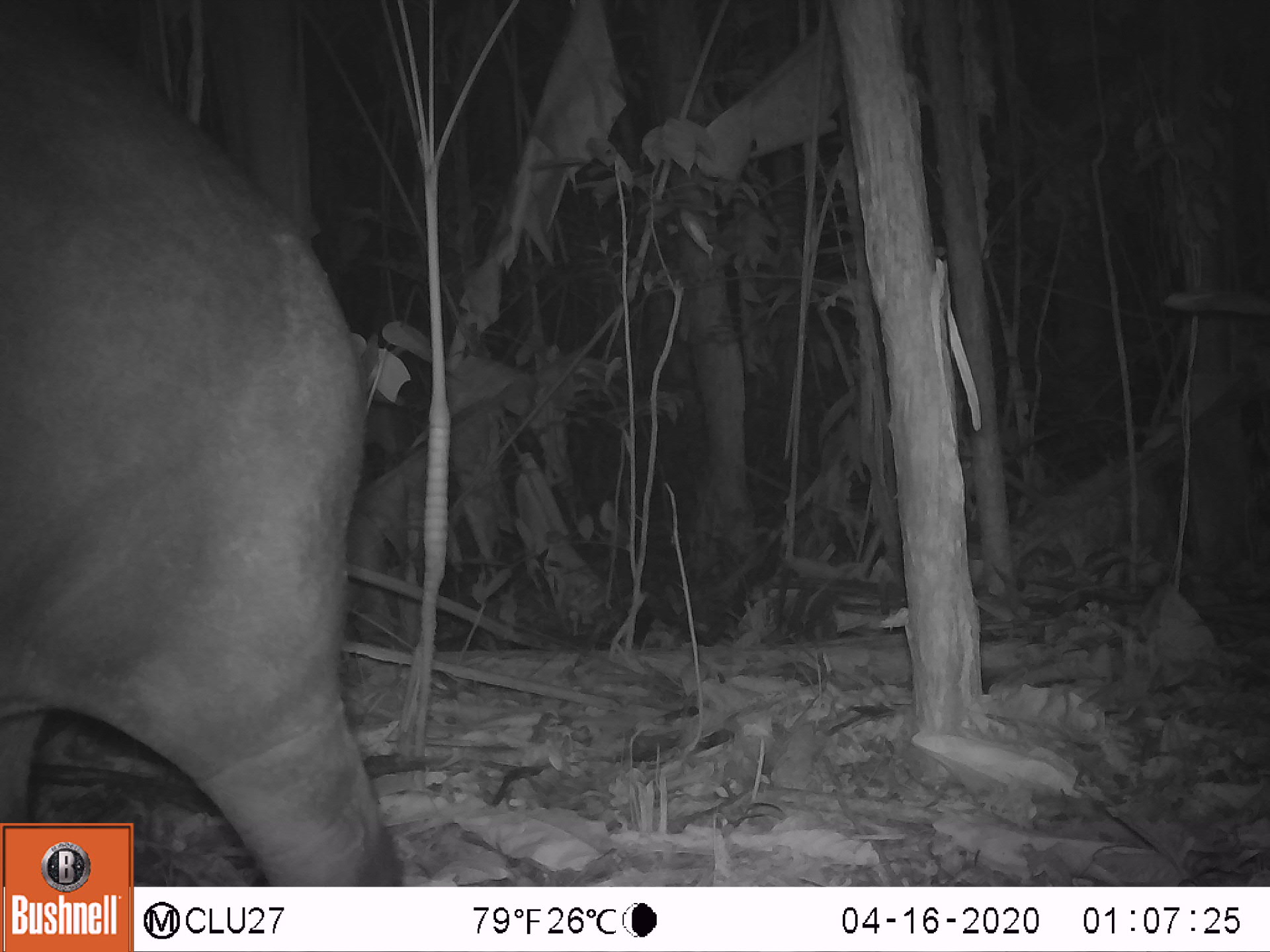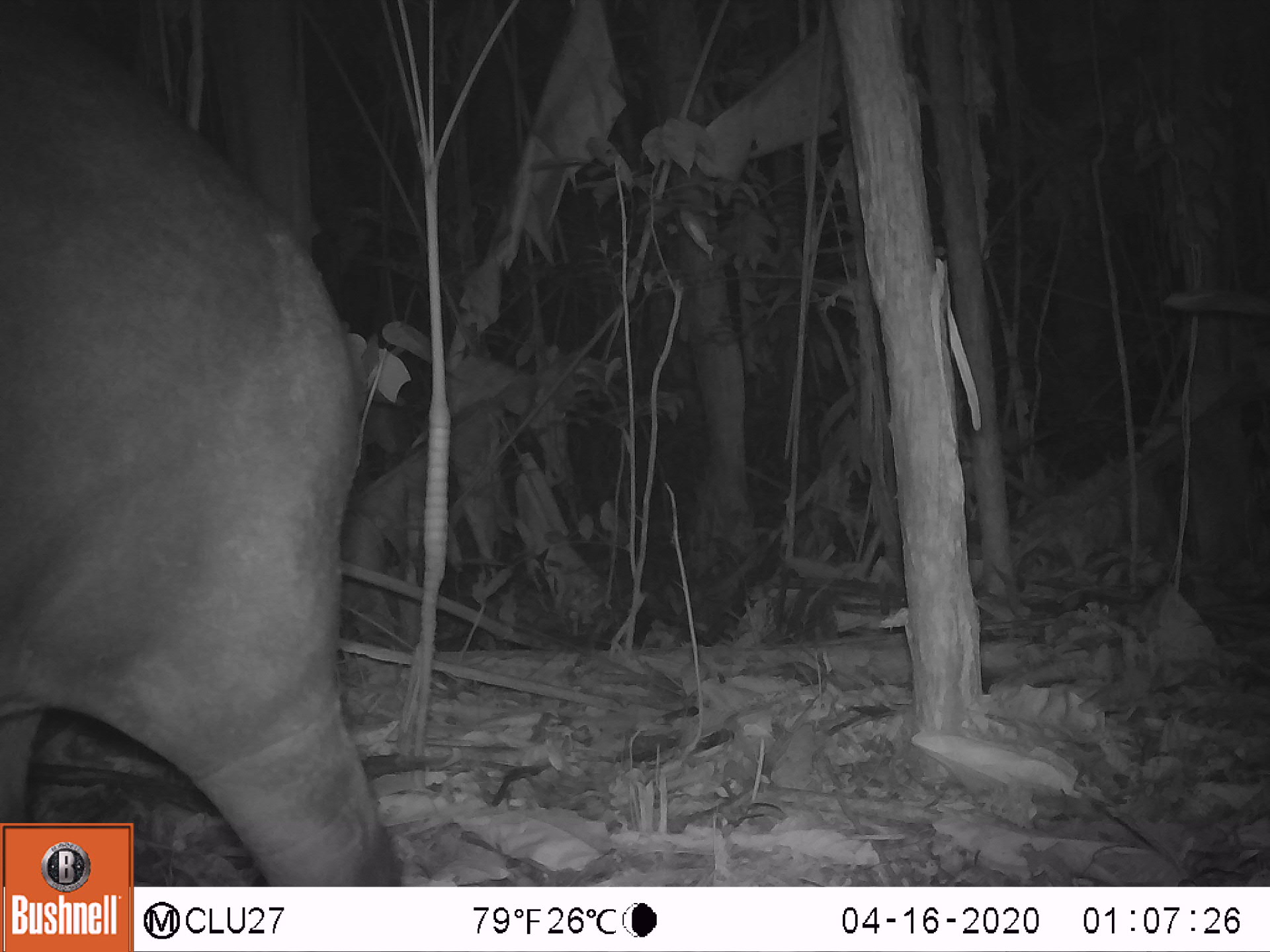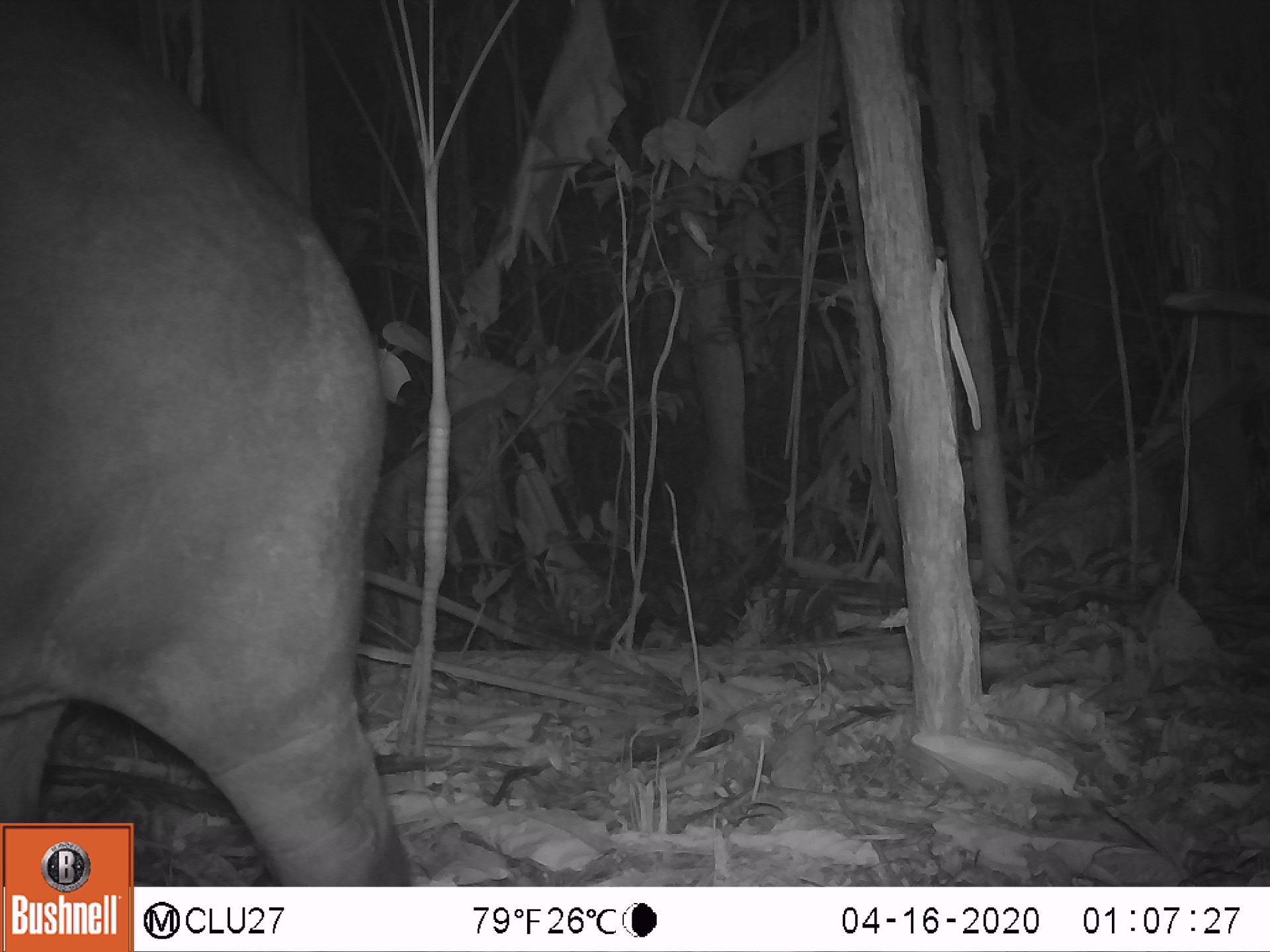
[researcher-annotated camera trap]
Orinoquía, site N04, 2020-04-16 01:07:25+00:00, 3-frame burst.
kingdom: Animalia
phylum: Chordata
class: Mammalia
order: Perissodactyla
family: Tapiridae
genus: Tapirus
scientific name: Tapirus terrestris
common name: lowland tapir